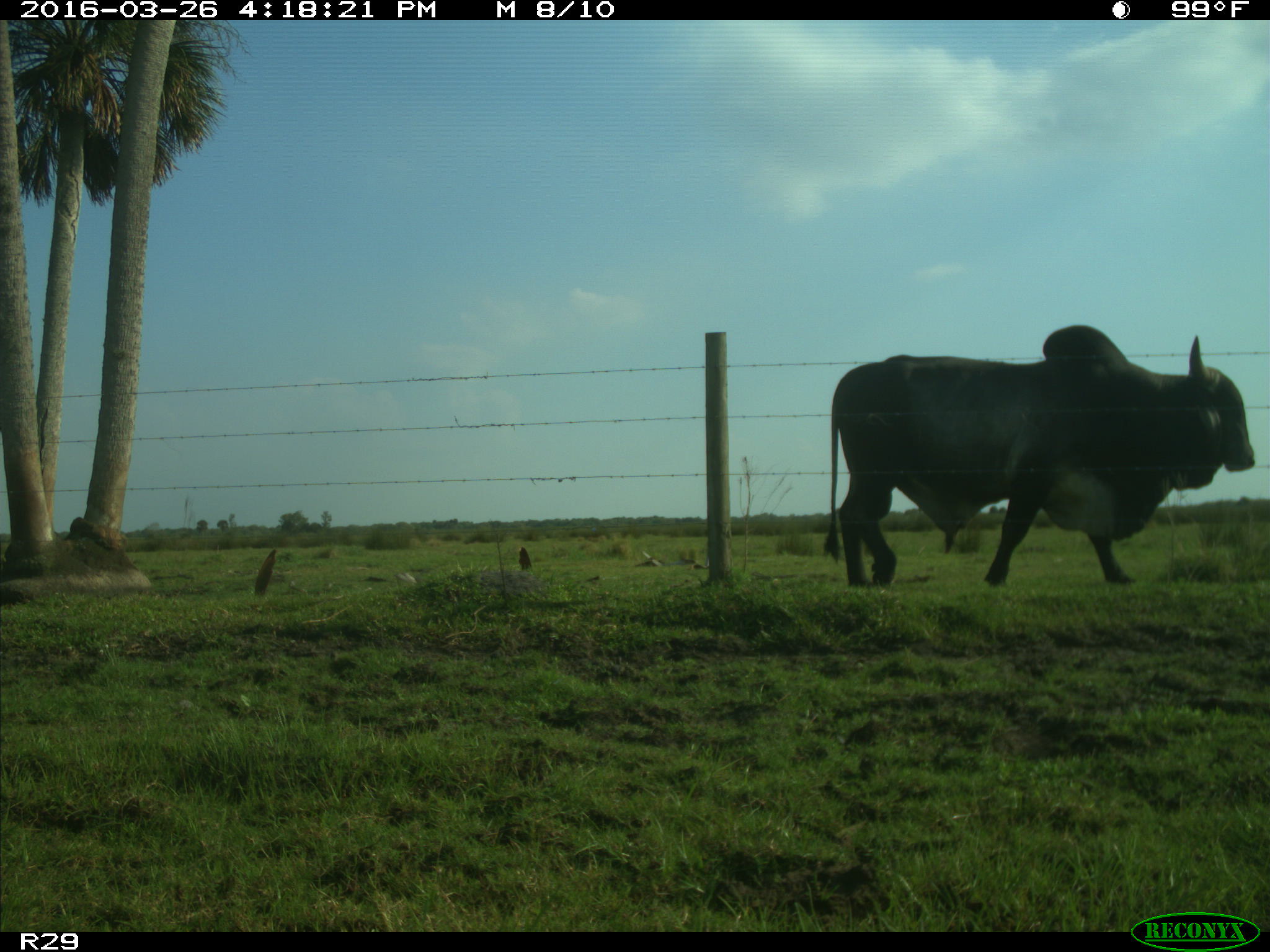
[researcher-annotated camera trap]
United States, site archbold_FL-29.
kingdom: Animalia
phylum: Chordata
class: Mammalia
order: Artiodactyla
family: Bovidae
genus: Bos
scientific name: Bos taurus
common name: domestic cow